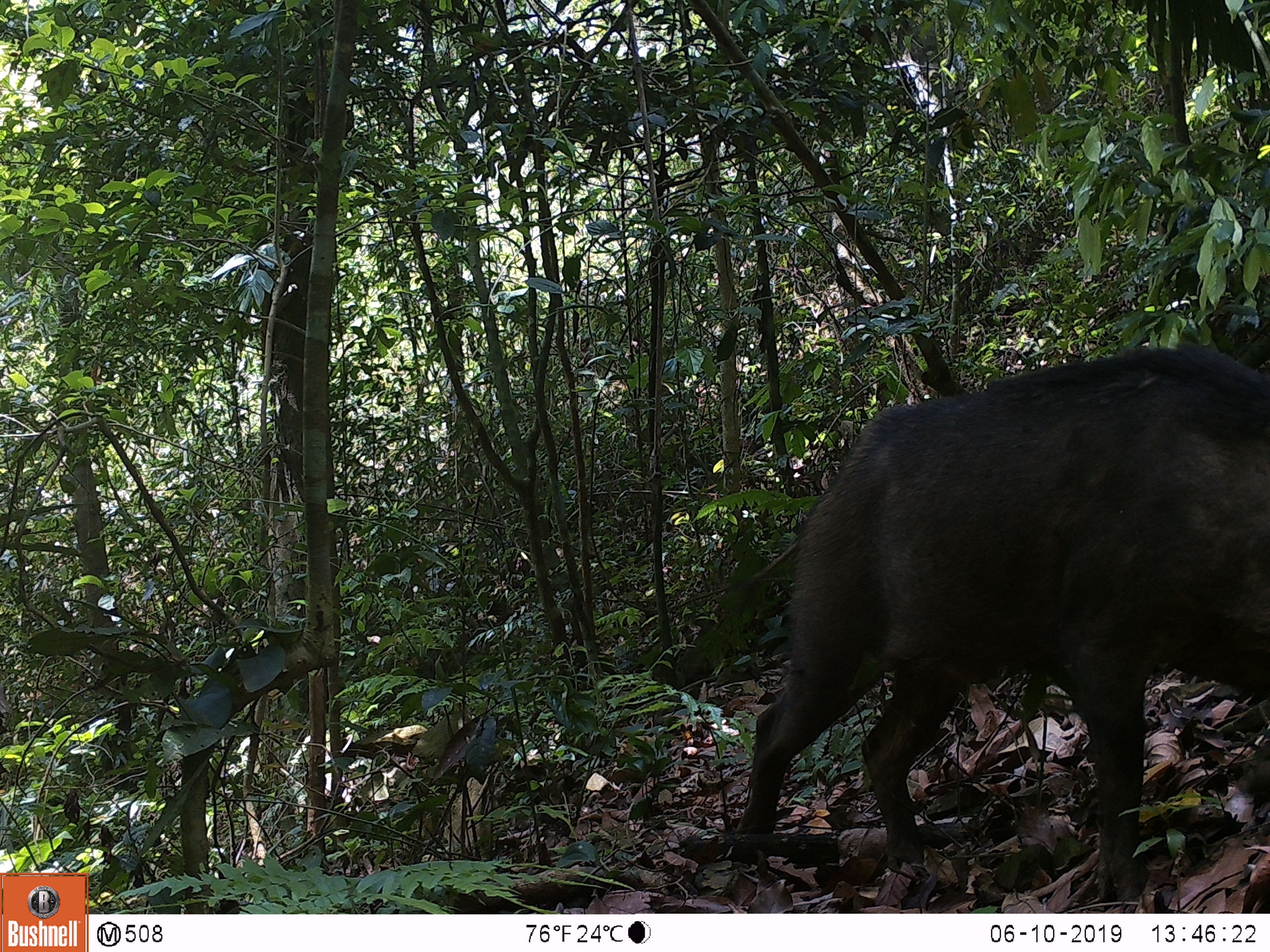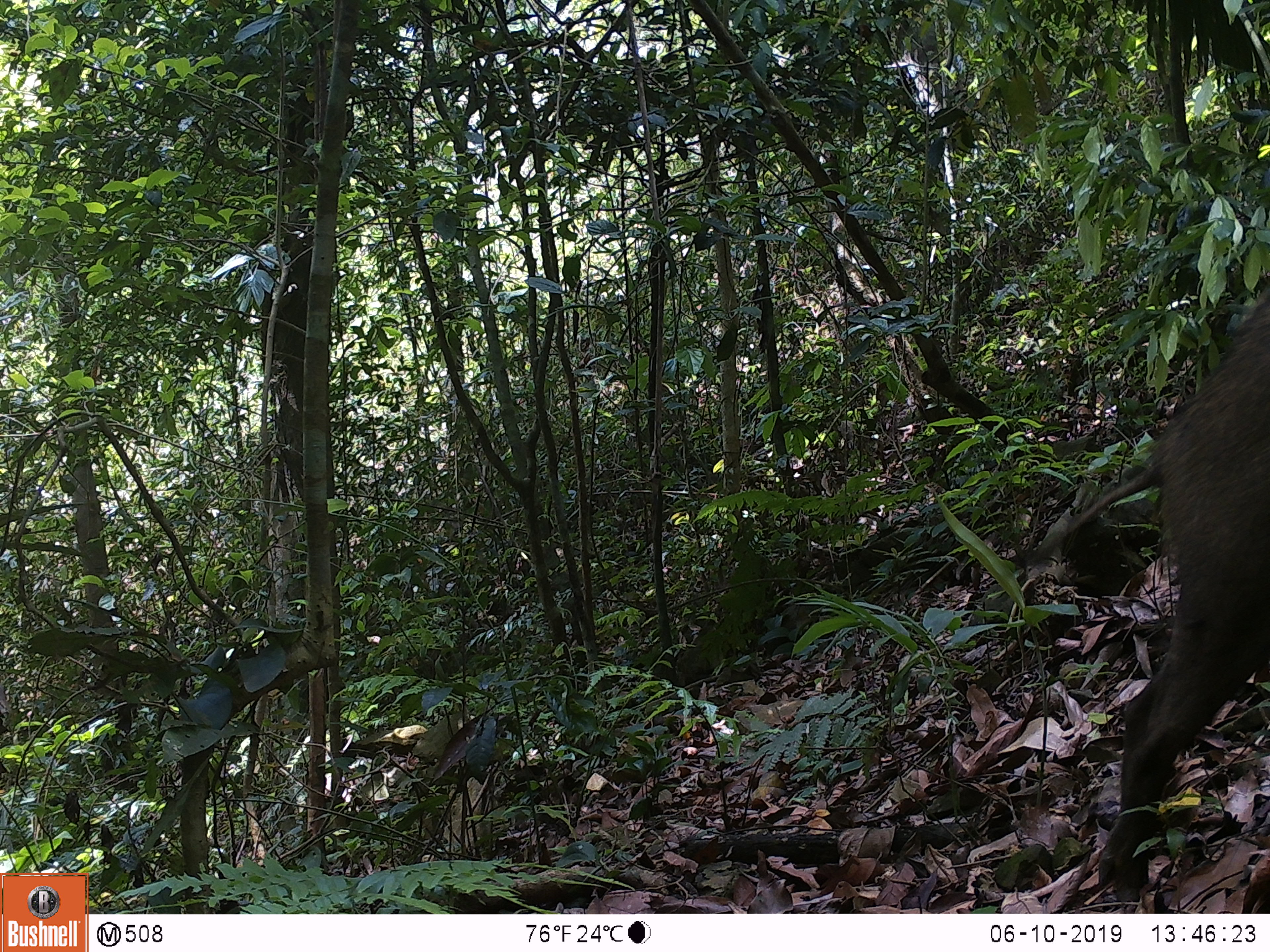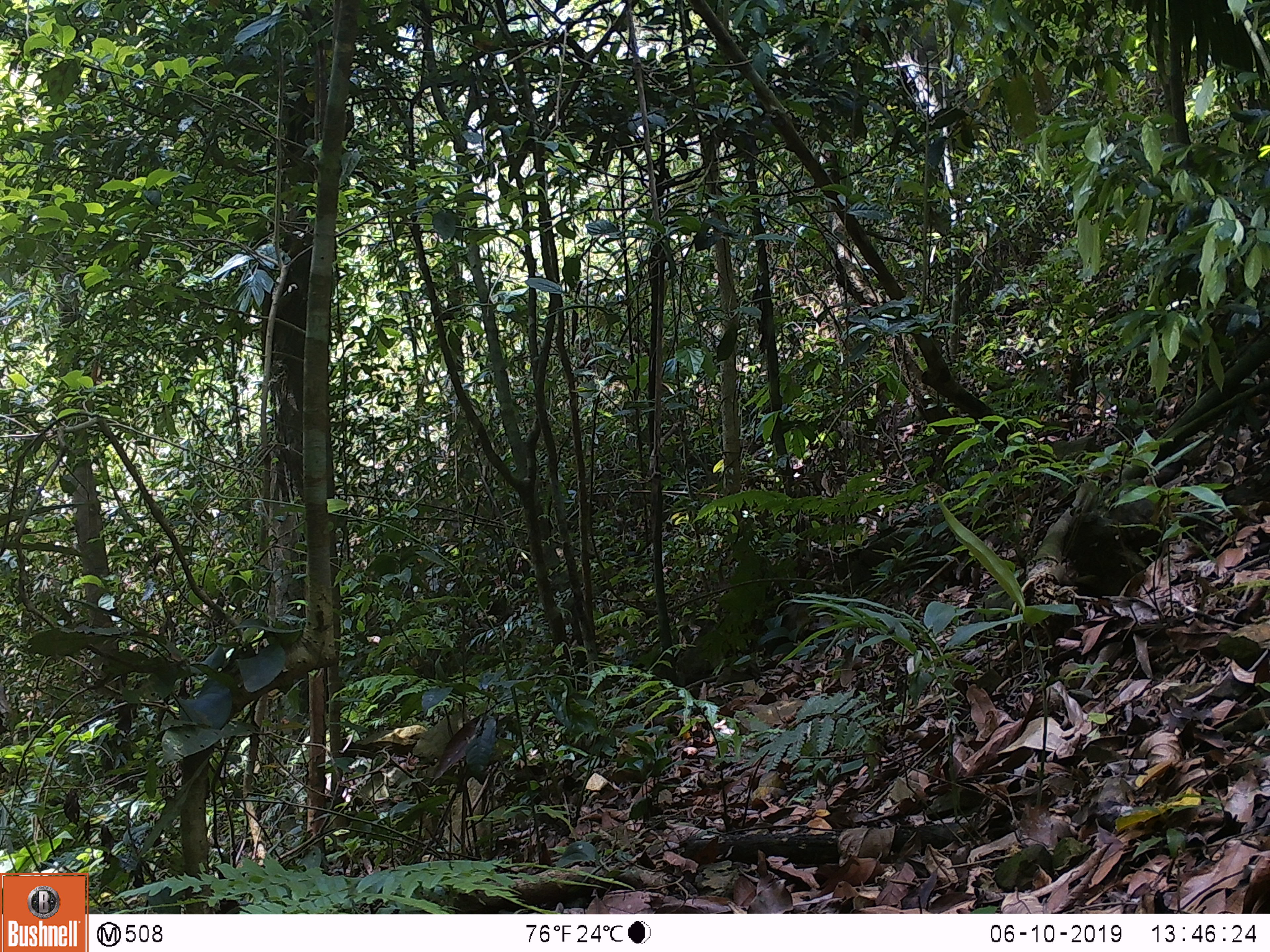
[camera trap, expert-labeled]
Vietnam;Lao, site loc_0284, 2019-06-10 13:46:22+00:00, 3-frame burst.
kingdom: Animalia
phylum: Chordata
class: Mammalia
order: Artiodactyla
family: Suidae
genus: Sus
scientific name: Sus scrofa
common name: eurasian wild pig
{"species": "eurasian wild pig (Sus scrofa)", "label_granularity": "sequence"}